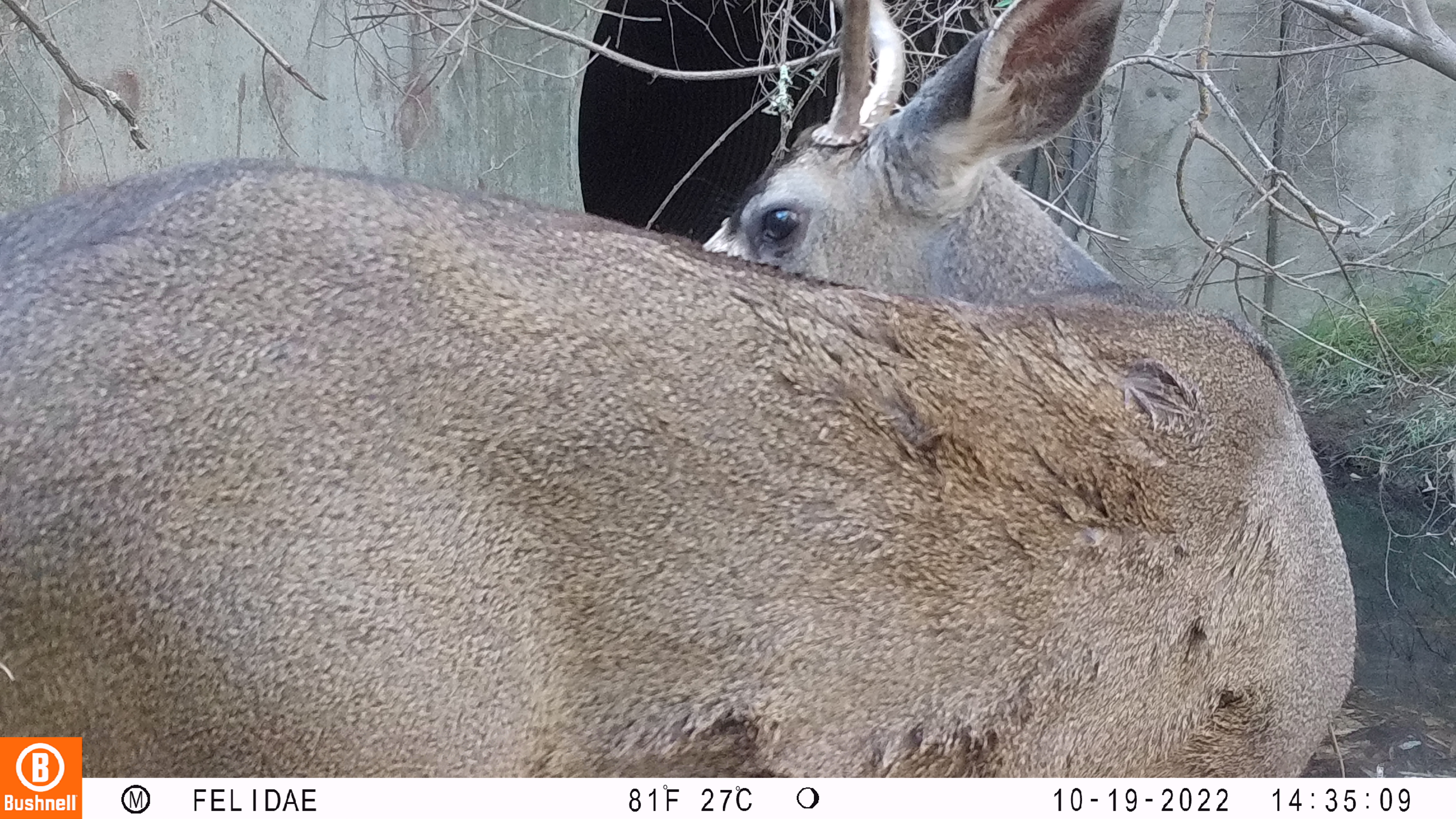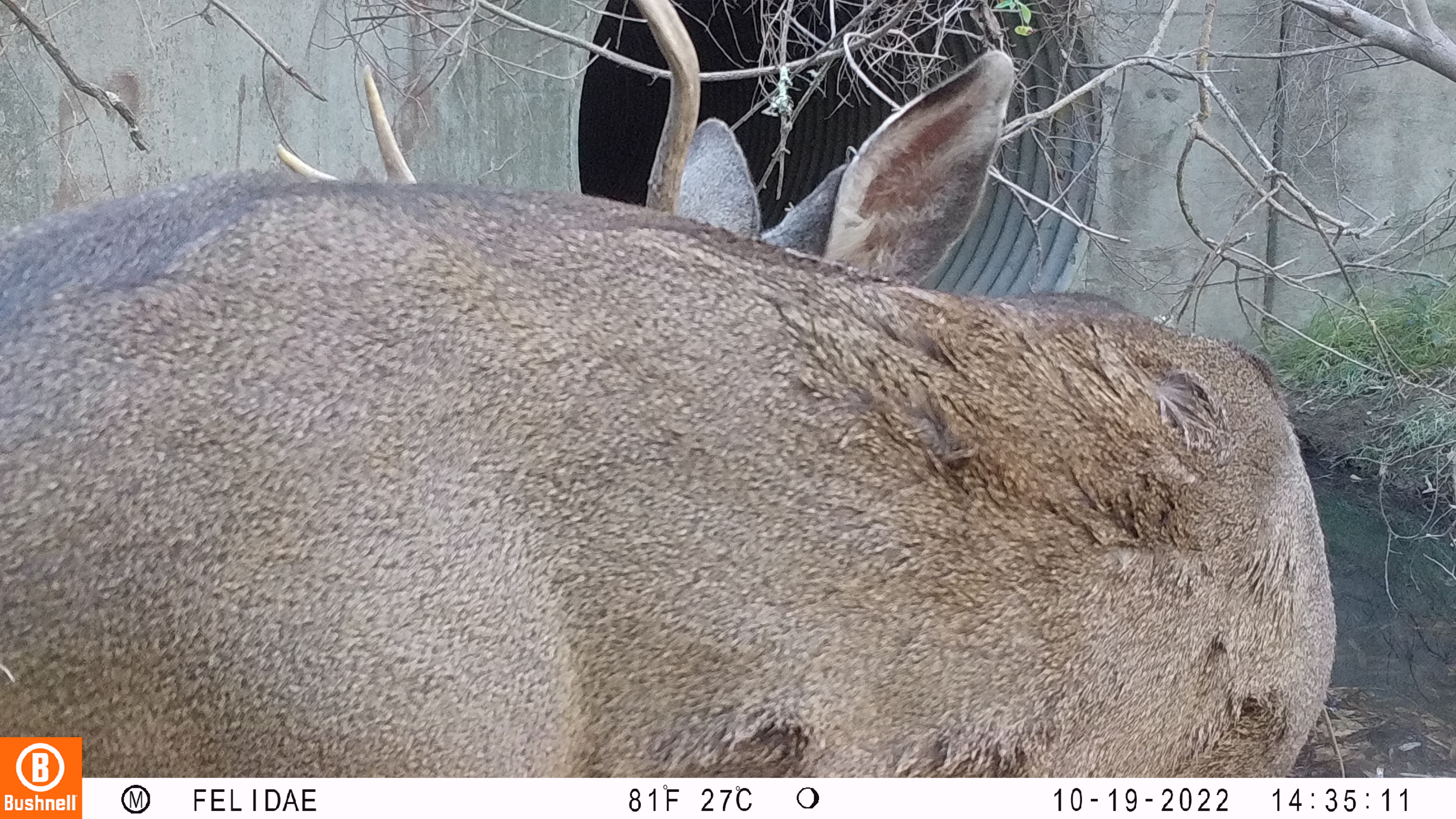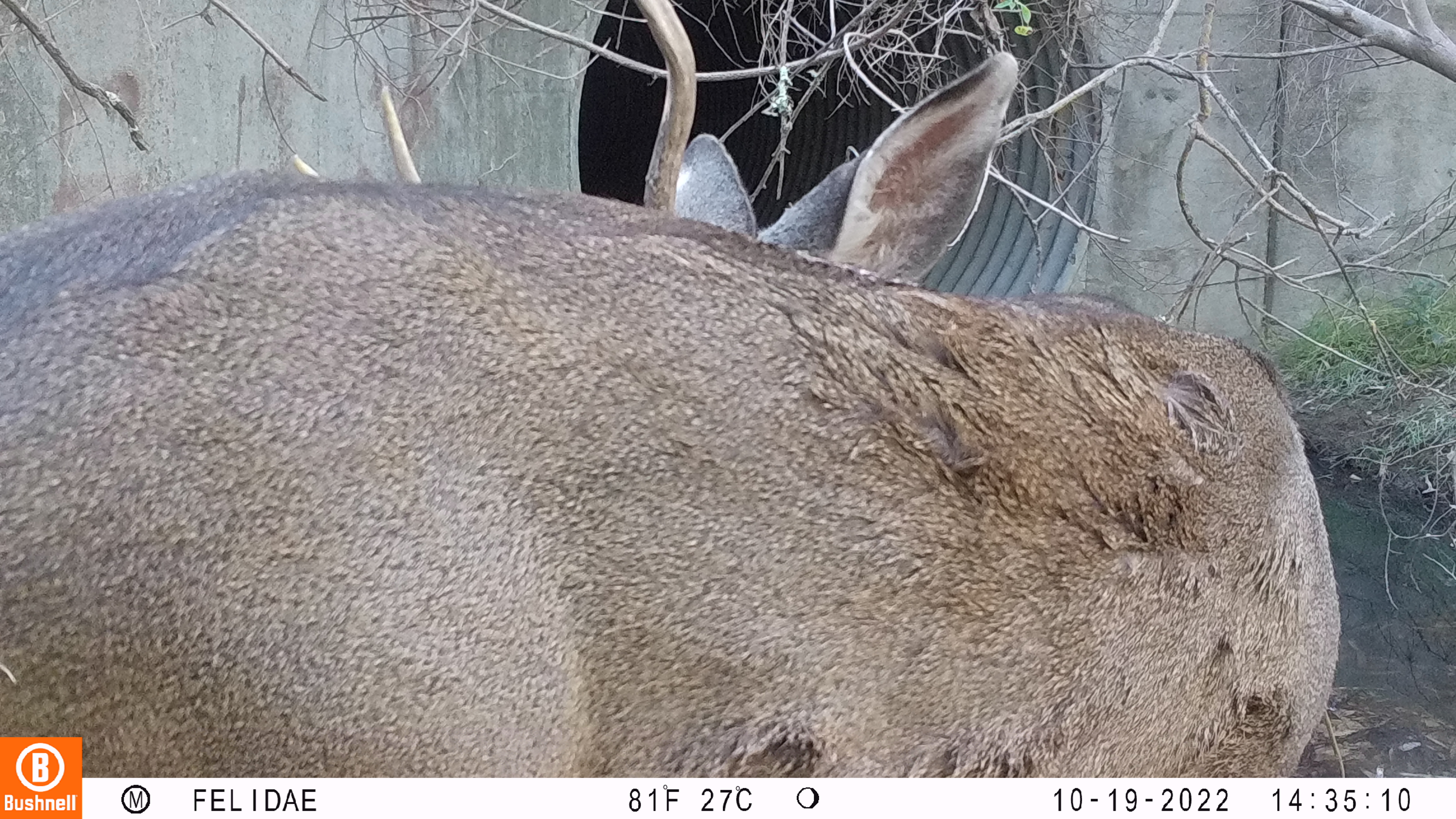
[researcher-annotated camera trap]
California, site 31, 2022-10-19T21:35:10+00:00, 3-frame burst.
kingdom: Animalia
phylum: Chordata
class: Mammalia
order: Artiodactyla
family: Cervidae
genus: Odocoileus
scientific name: Odocoileus hemionus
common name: mule deer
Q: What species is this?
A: Mule deer (Odocoileus hemionus).